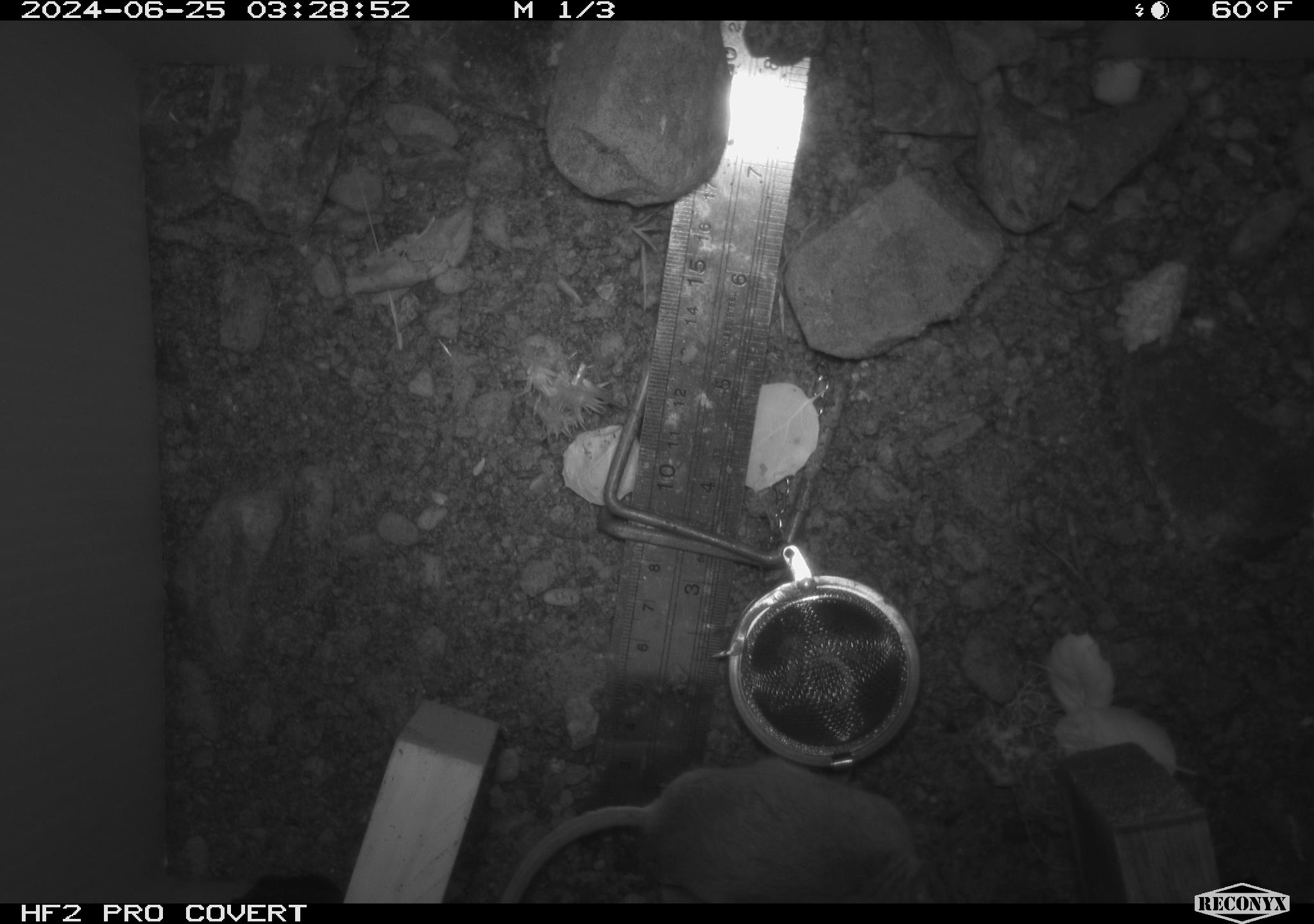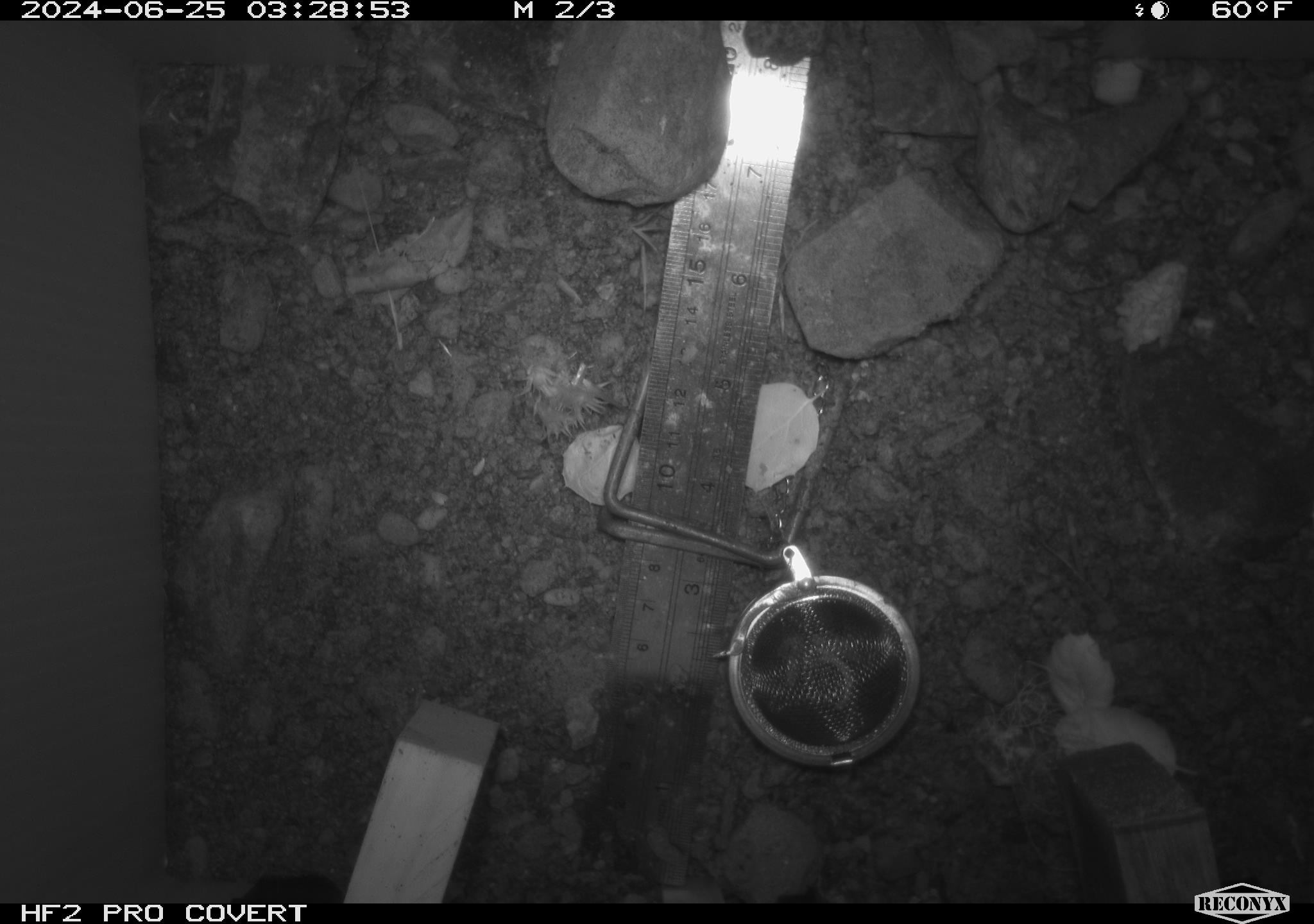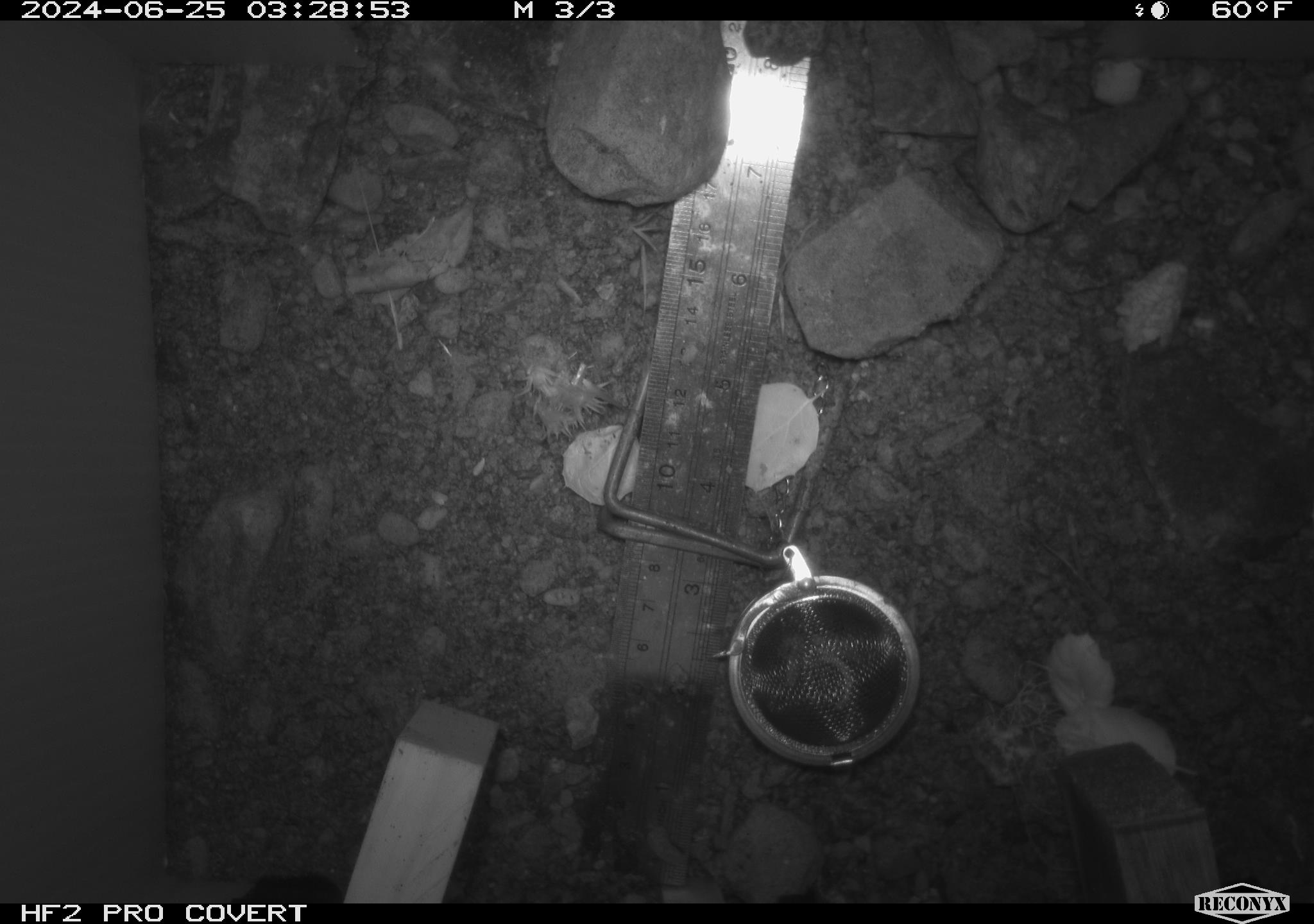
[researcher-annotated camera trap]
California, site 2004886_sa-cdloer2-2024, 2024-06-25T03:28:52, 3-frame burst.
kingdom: Animalia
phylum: Chordata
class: Mammalia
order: Rodentia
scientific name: Rodentia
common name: mouse species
Mouse species (Rodentia).